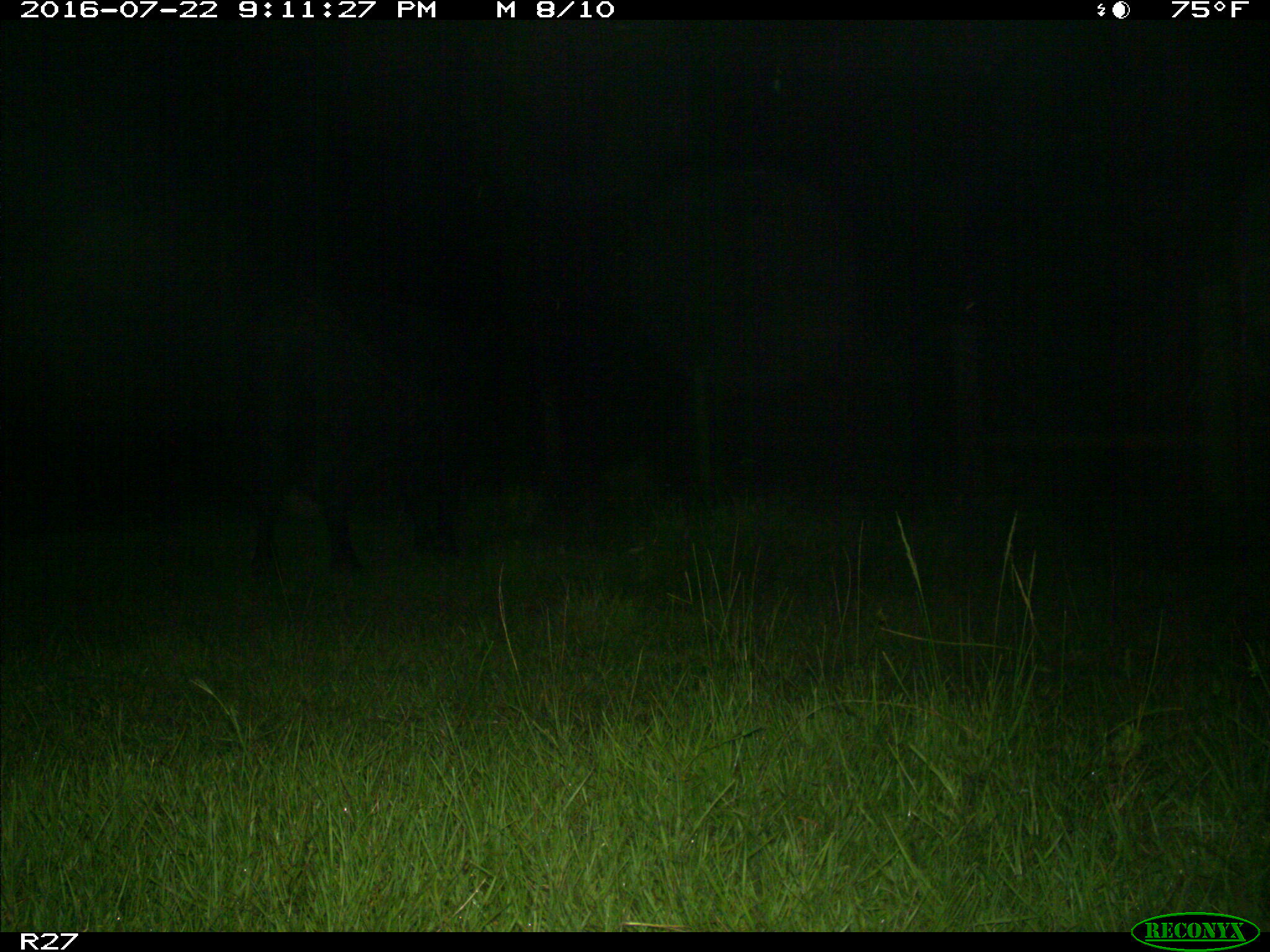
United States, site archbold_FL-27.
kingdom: Animalia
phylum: Chordata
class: Mammalia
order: Artiodactyla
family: Bovidae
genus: Bos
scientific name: Bos taurus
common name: domestic cow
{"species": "Bos taurus (domestic cow)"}